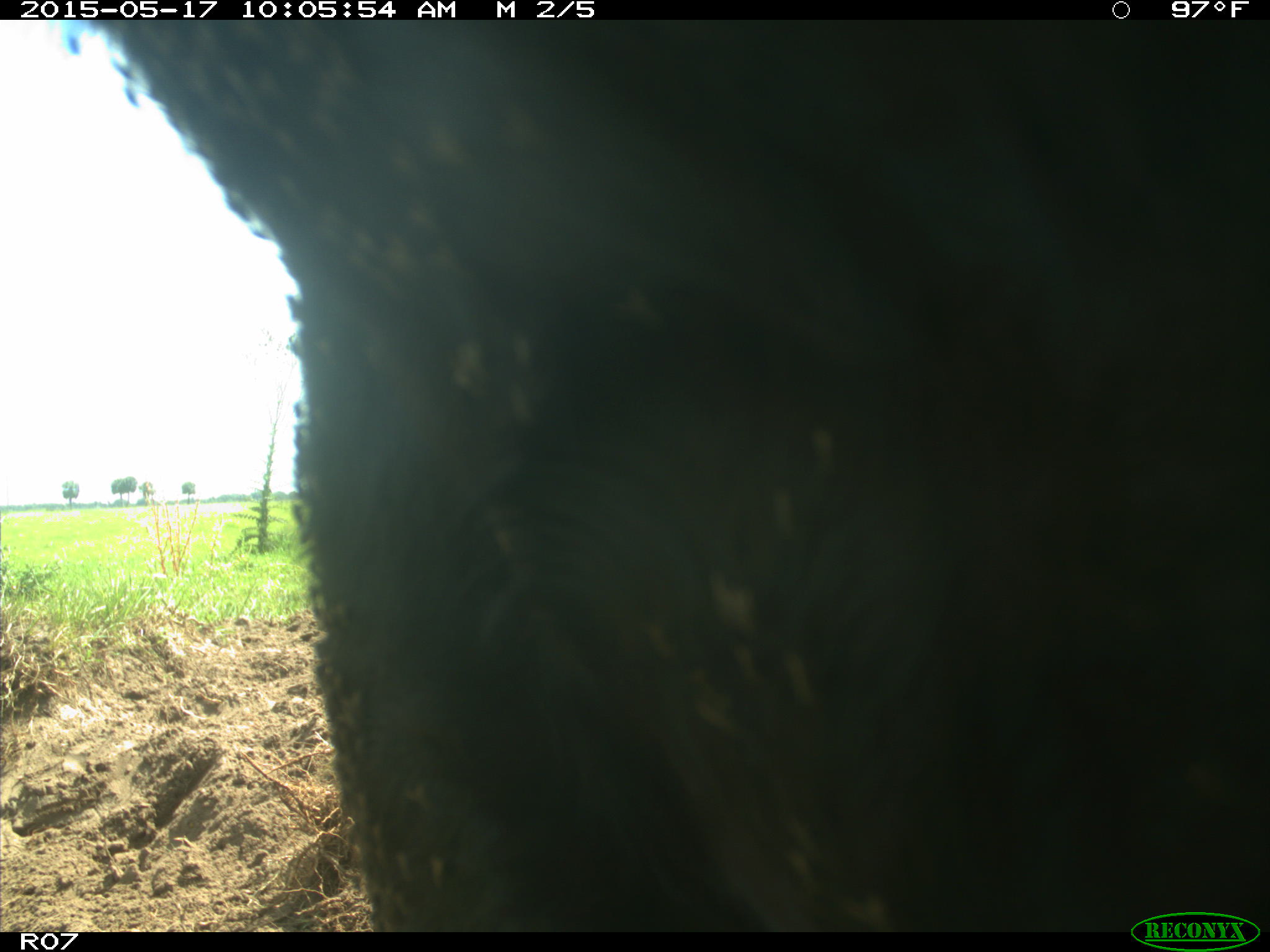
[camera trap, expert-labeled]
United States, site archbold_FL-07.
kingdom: Animalia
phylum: Chordata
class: Mammalia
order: Artiodactyla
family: Bovidae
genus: Bos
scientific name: Bos taurus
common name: domestic cow